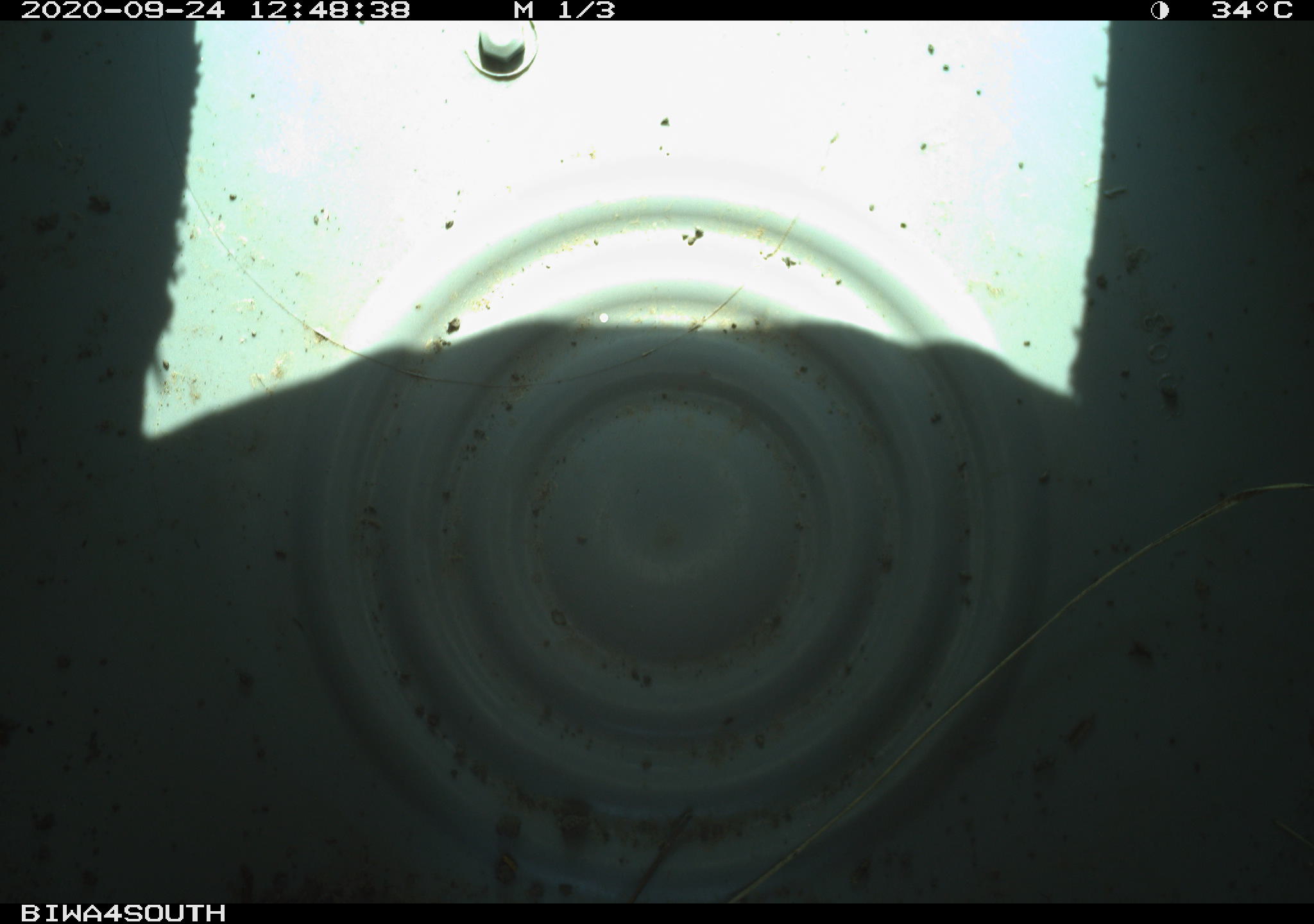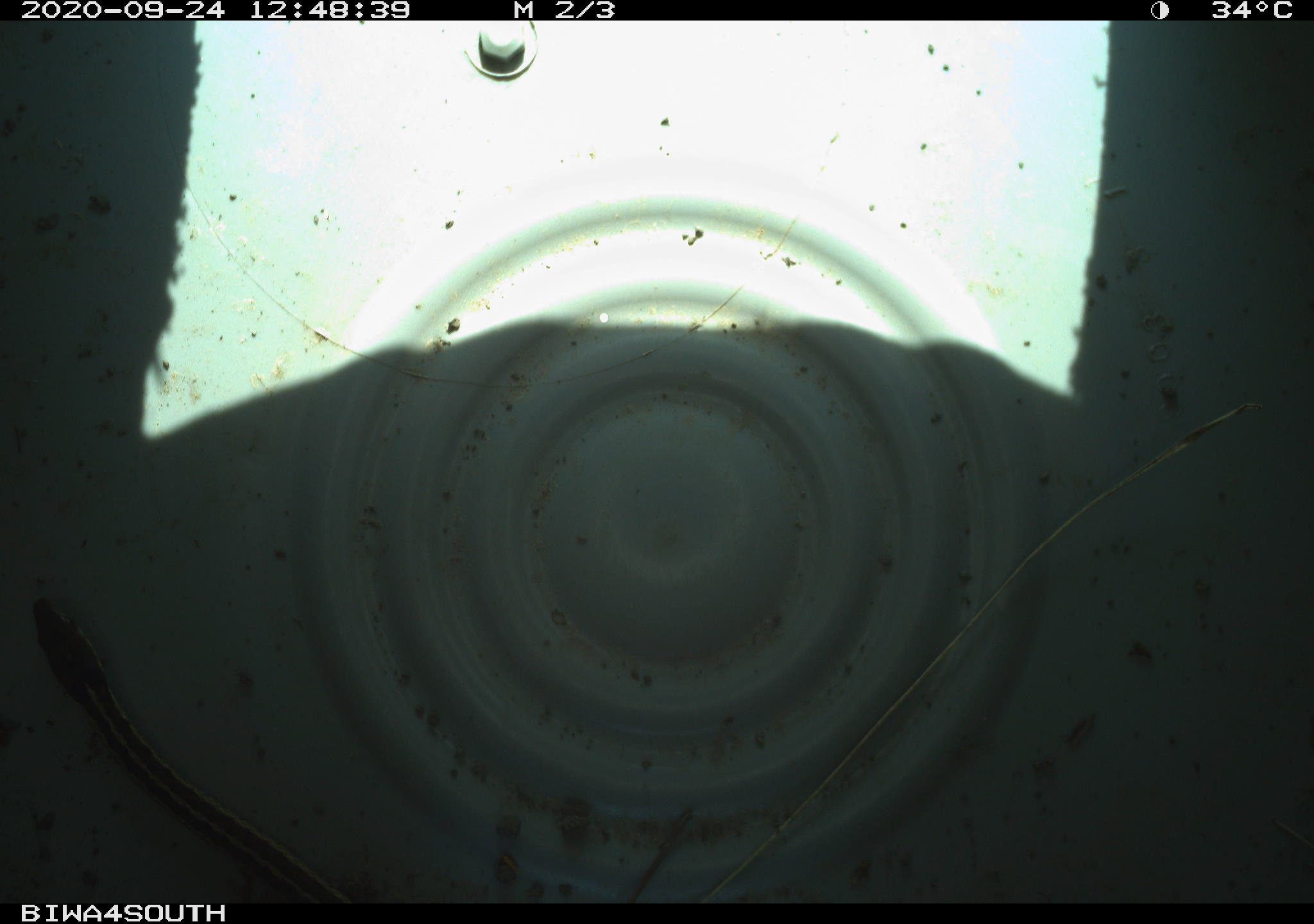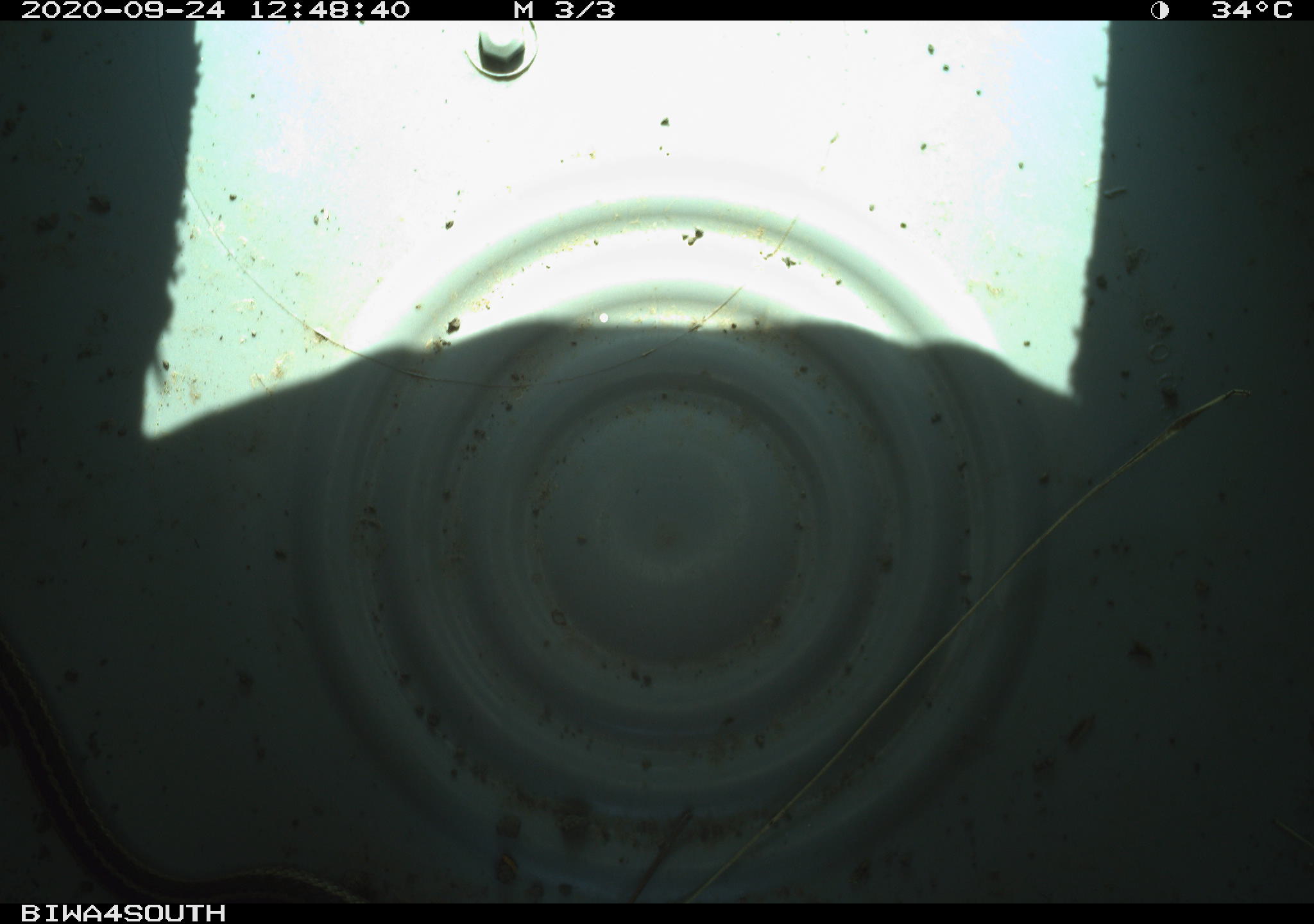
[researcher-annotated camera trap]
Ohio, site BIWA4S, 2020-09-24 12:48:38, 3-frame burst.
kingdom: Animalia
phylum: Chordata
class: Reptilia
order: Squamata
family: Colubridae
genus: Thamnophis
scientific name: Thamnophis sirtalis sirtalis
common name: eastern gartersnake